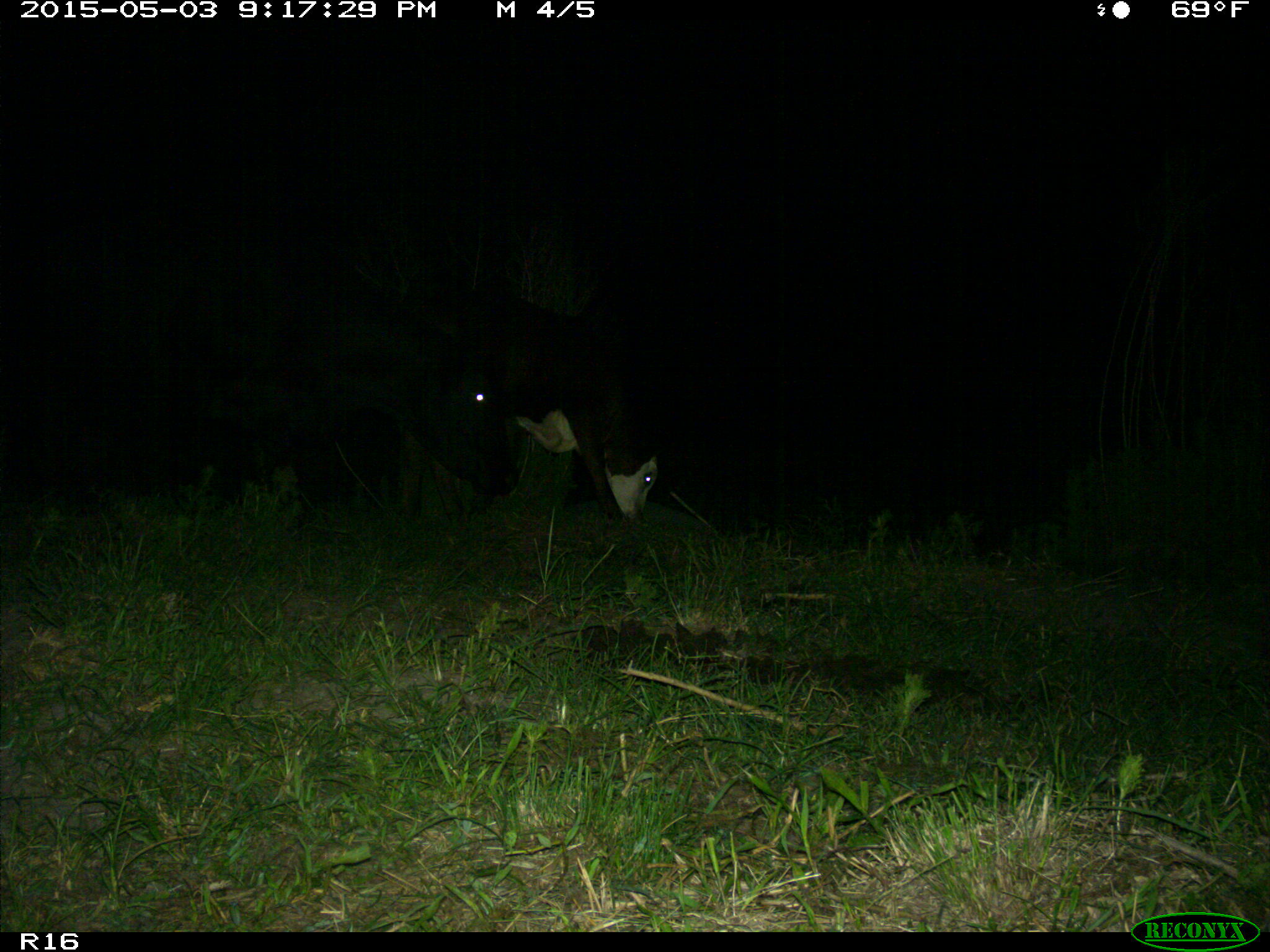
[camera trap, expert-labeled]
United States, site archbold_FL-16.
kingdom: Animalia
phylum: Chordata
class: Mammalia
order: Artiodactyla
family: Bovidae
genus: Bos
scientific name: Bos taurus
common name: domestic cow